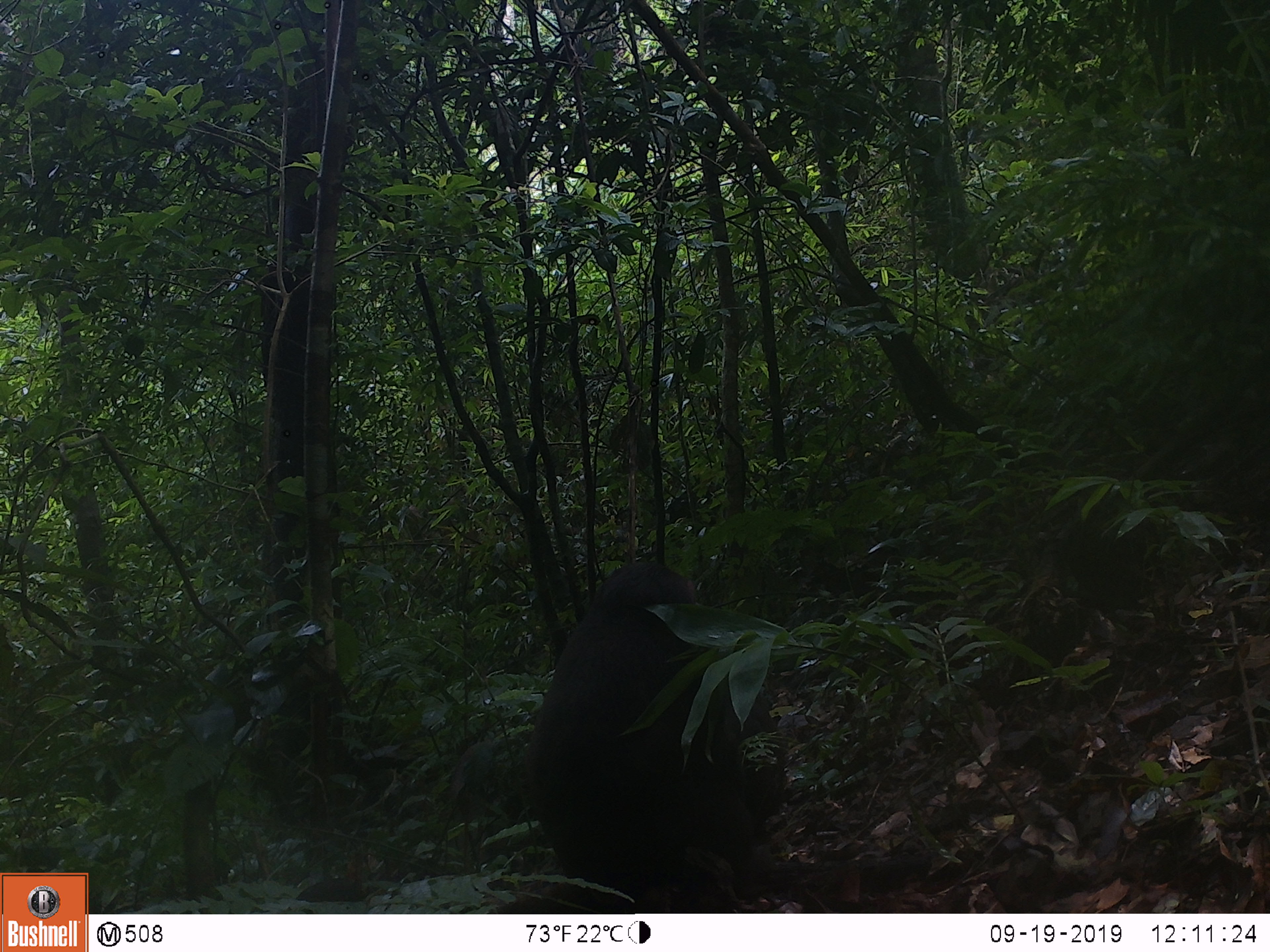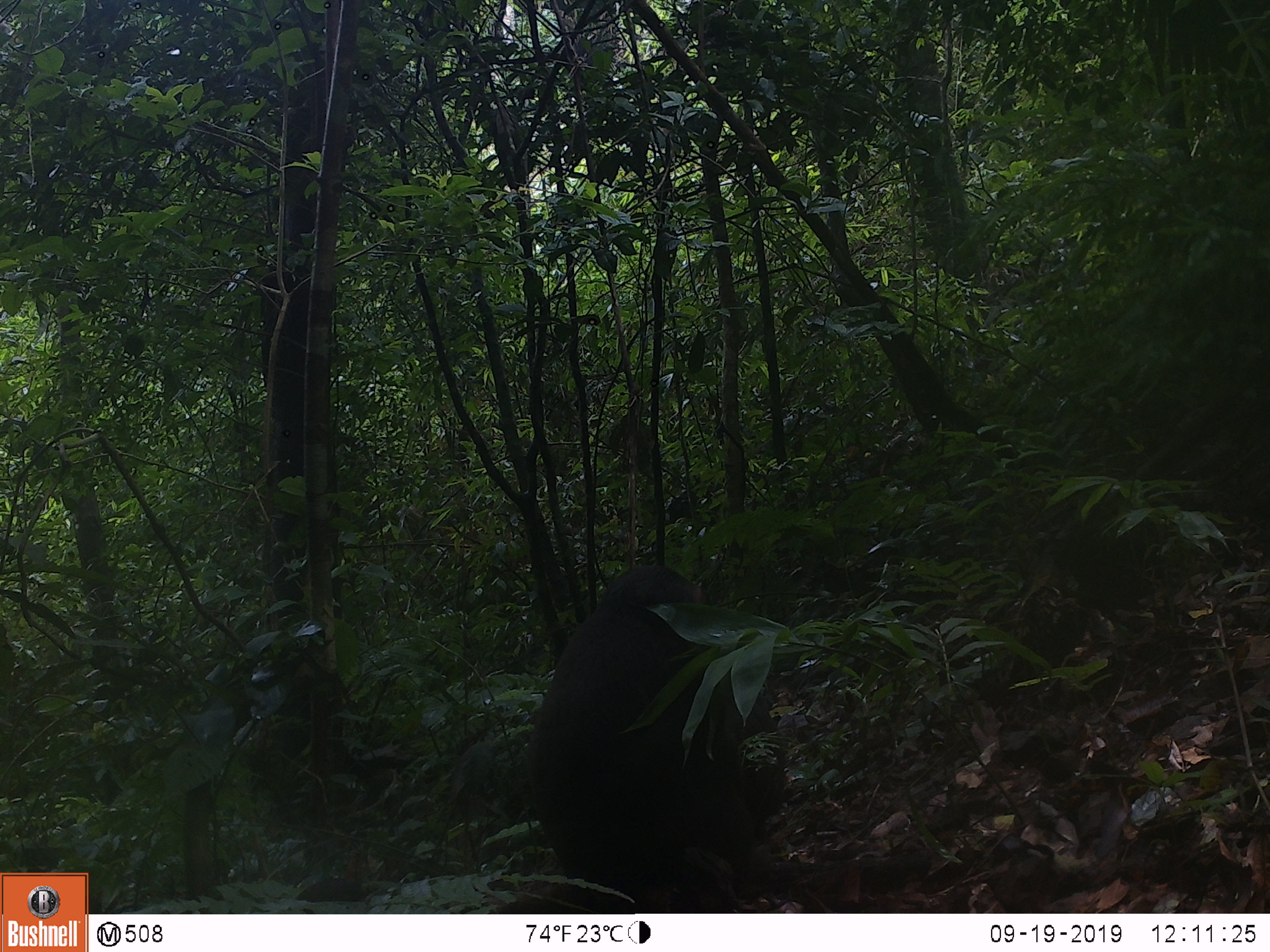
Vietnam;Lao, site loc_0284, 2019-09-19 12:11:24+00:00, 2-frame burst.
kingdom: Animalia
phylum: Chordata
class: Mammalia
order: Primates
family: Cercopithecidae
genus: Macaca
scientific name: Macaca arctoides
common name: stump-tailed macaque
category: stump tailed macaque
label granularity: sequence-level